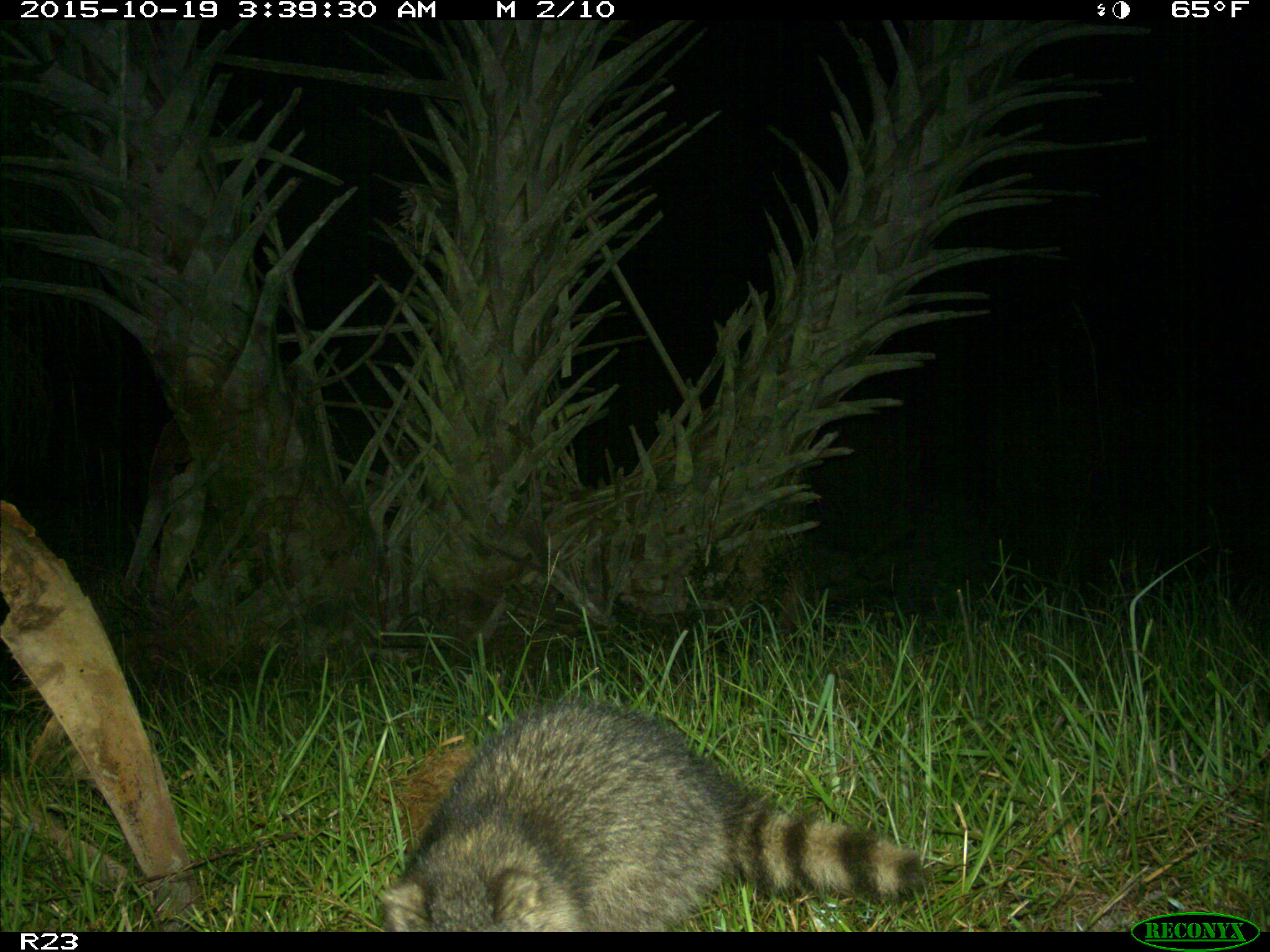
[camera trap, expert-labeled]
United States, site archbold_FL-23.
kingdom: Animalia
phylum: Chordata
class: Mammalia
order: Carnivora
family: Procyonidae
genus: Procyon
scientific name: Procyon lotor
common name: common raccoon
Procyon lotor (common raccoon).